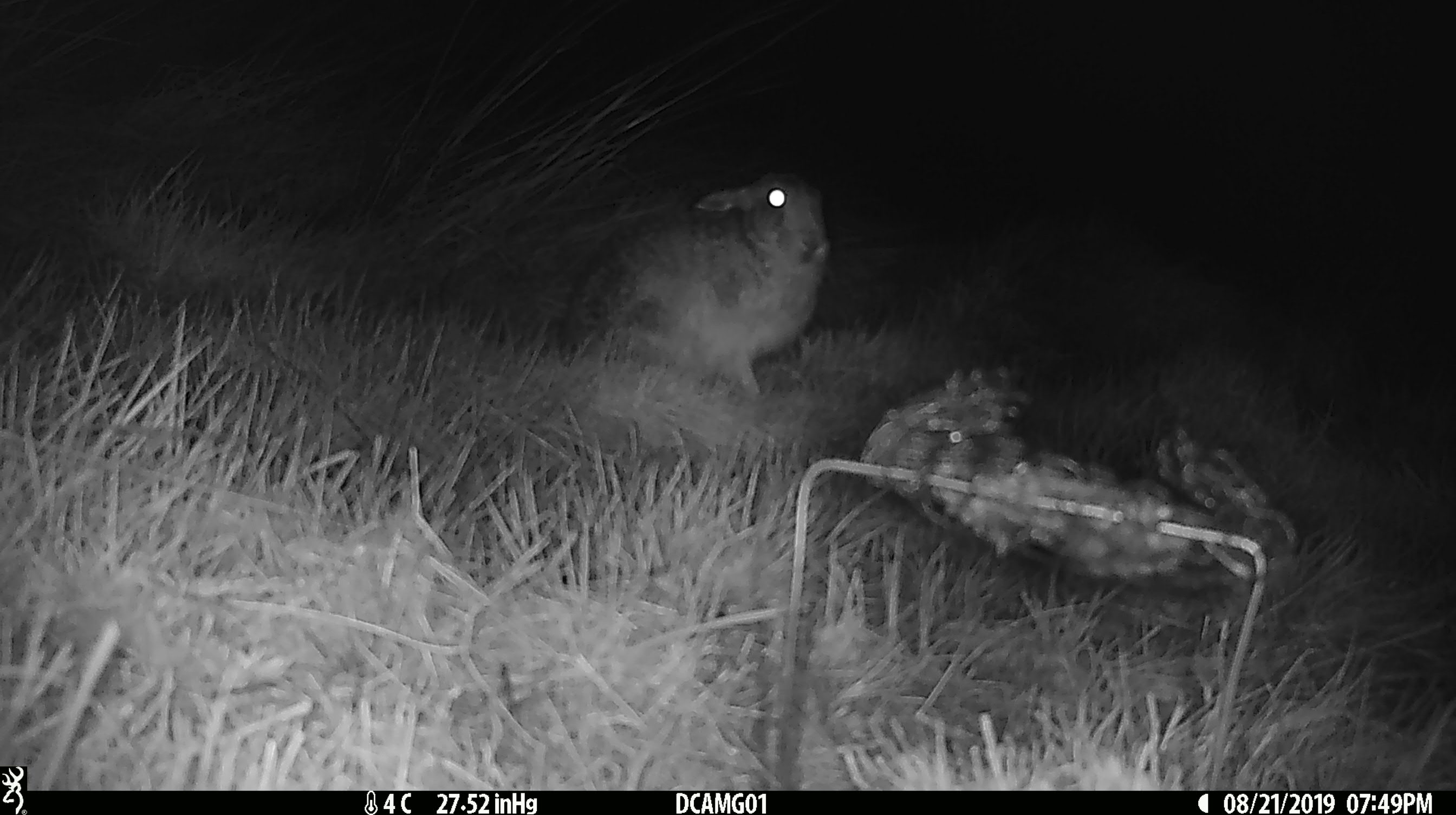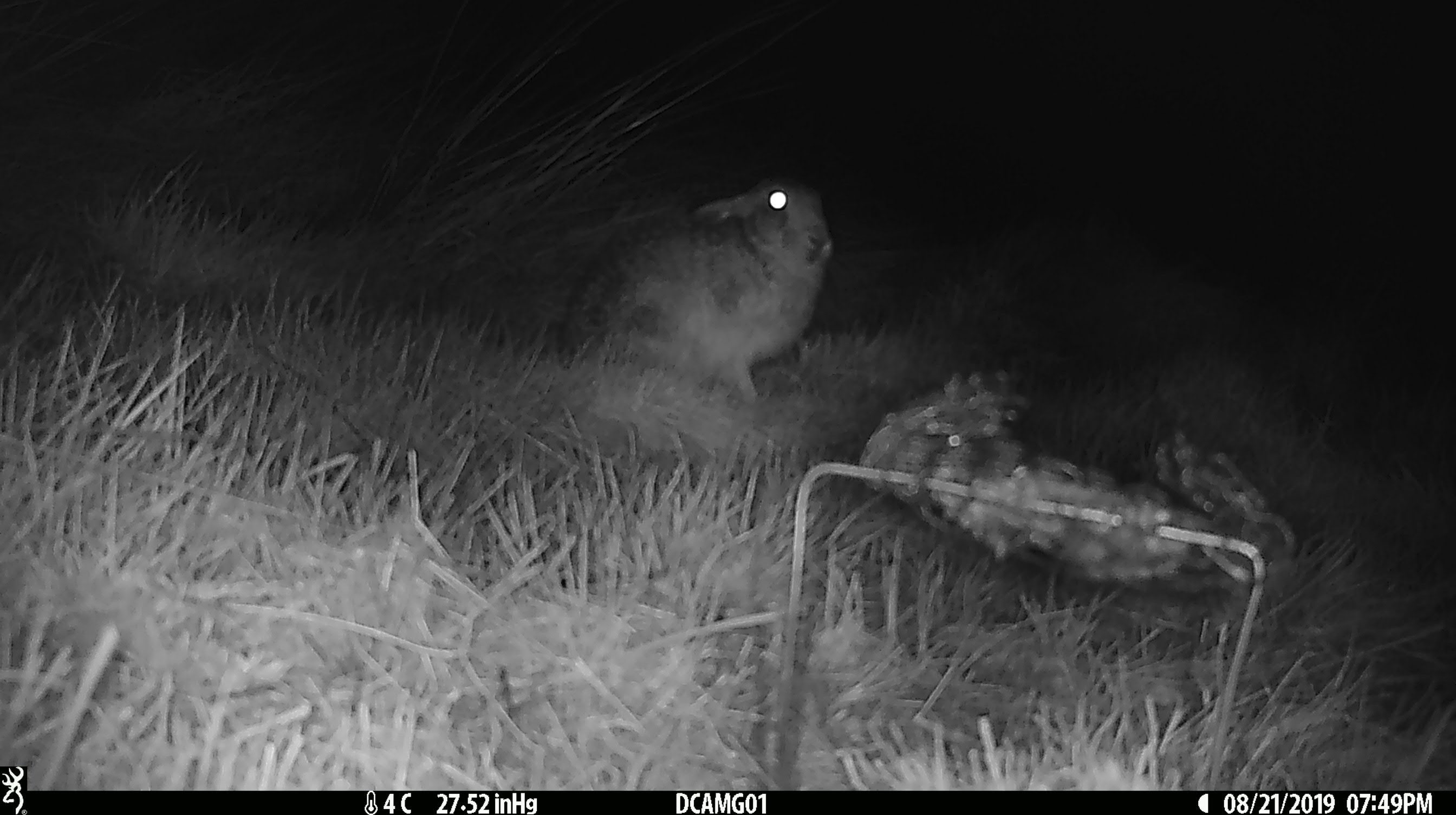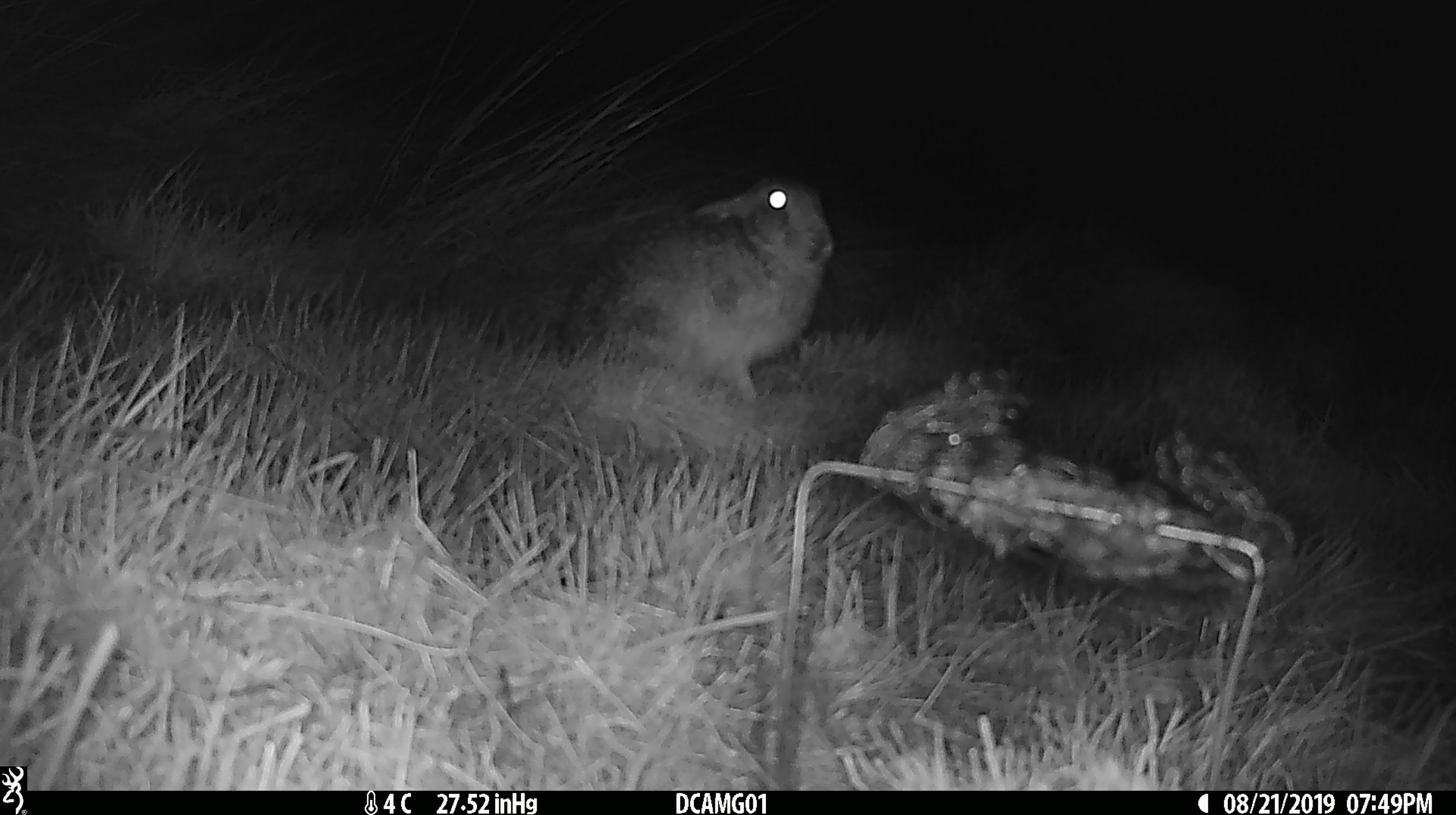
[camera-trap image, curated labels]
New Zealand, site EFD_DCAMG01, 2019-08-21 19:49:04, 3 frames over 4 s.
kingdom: Animalia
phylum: Chordata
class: Mammalia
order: Lagomorpha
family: Leporidae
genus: Lepus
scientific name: Lepus europaeus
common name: brown hare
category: hare